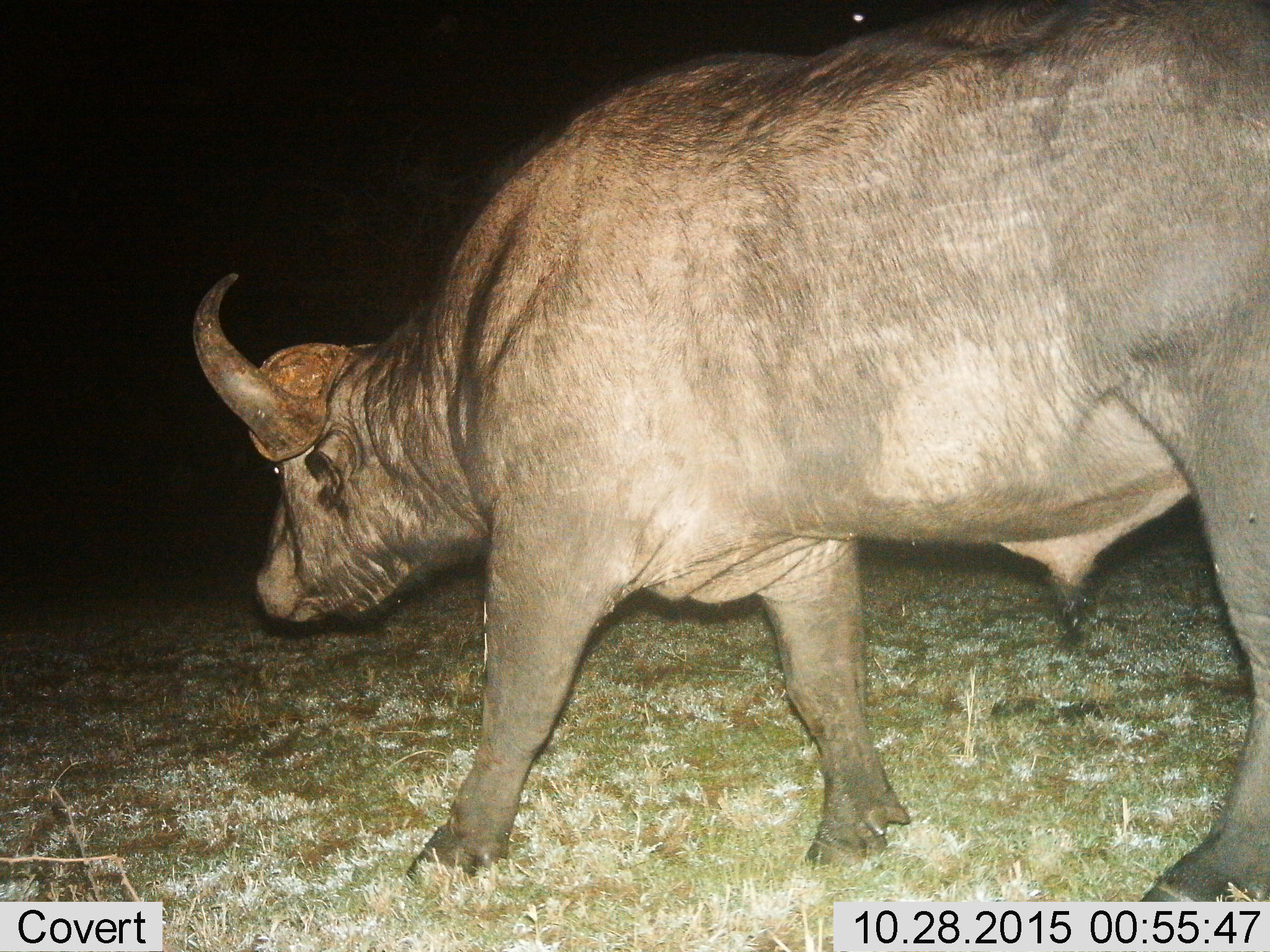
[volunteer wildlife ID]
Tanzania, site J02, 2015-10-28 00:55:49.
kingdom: Animalia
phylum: Chordata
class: Mammalia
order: Artiodactyla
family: Bovidae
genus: Syncerus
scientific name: Syncerus caffer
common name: cape buffalo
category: buffalo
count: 1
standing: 0%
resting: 0%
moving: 100%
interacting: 0%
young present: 0%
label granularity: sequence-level